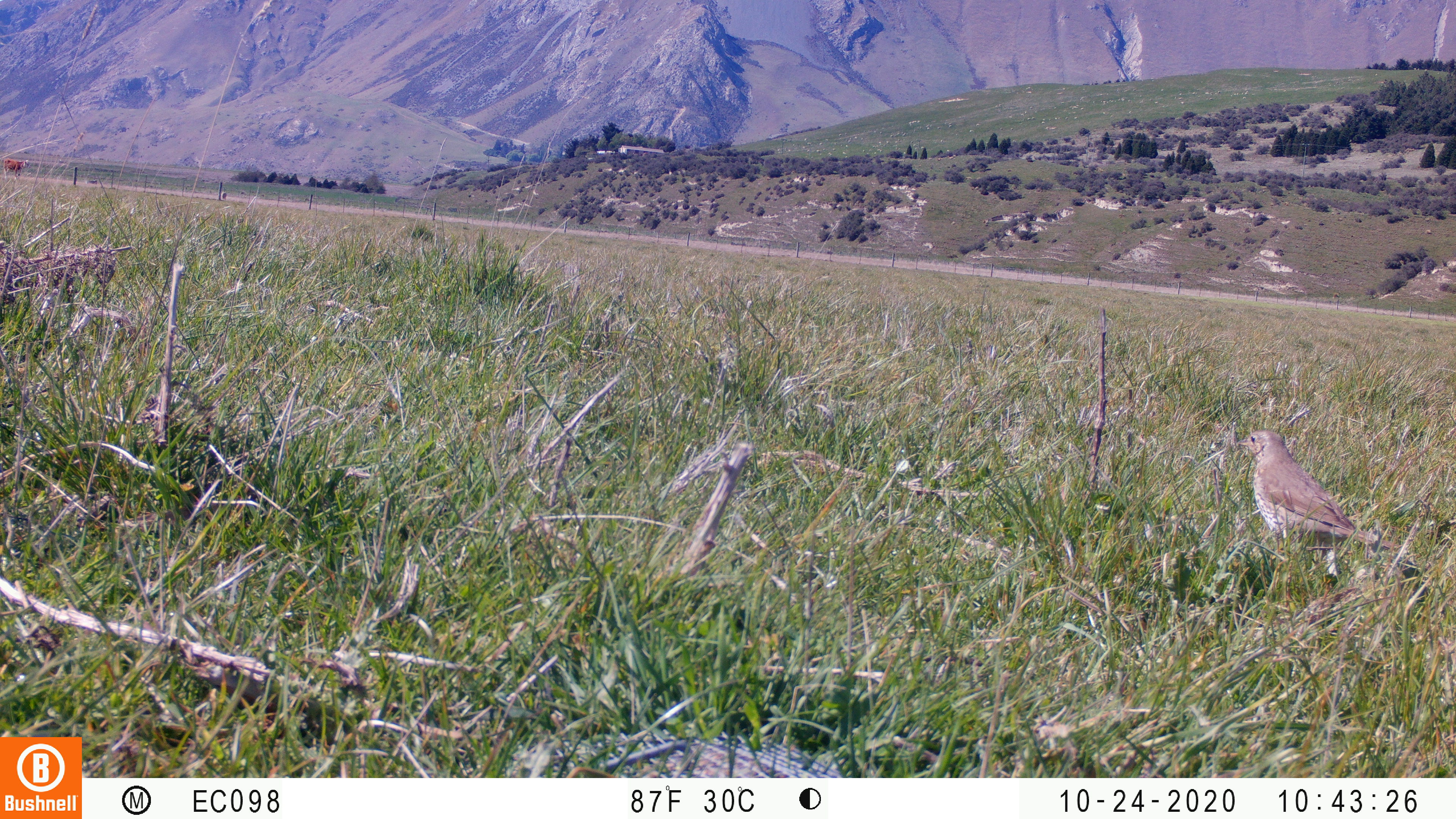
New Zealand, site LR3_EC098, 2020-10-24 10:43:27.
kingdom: Animalia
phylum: Chordata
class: Aves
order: Passeriformes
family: Turdidae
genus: Turdus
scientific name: Turdus philomelos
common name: song thrush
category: thrush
Thrush (song thrush) (Turdus philomelos).